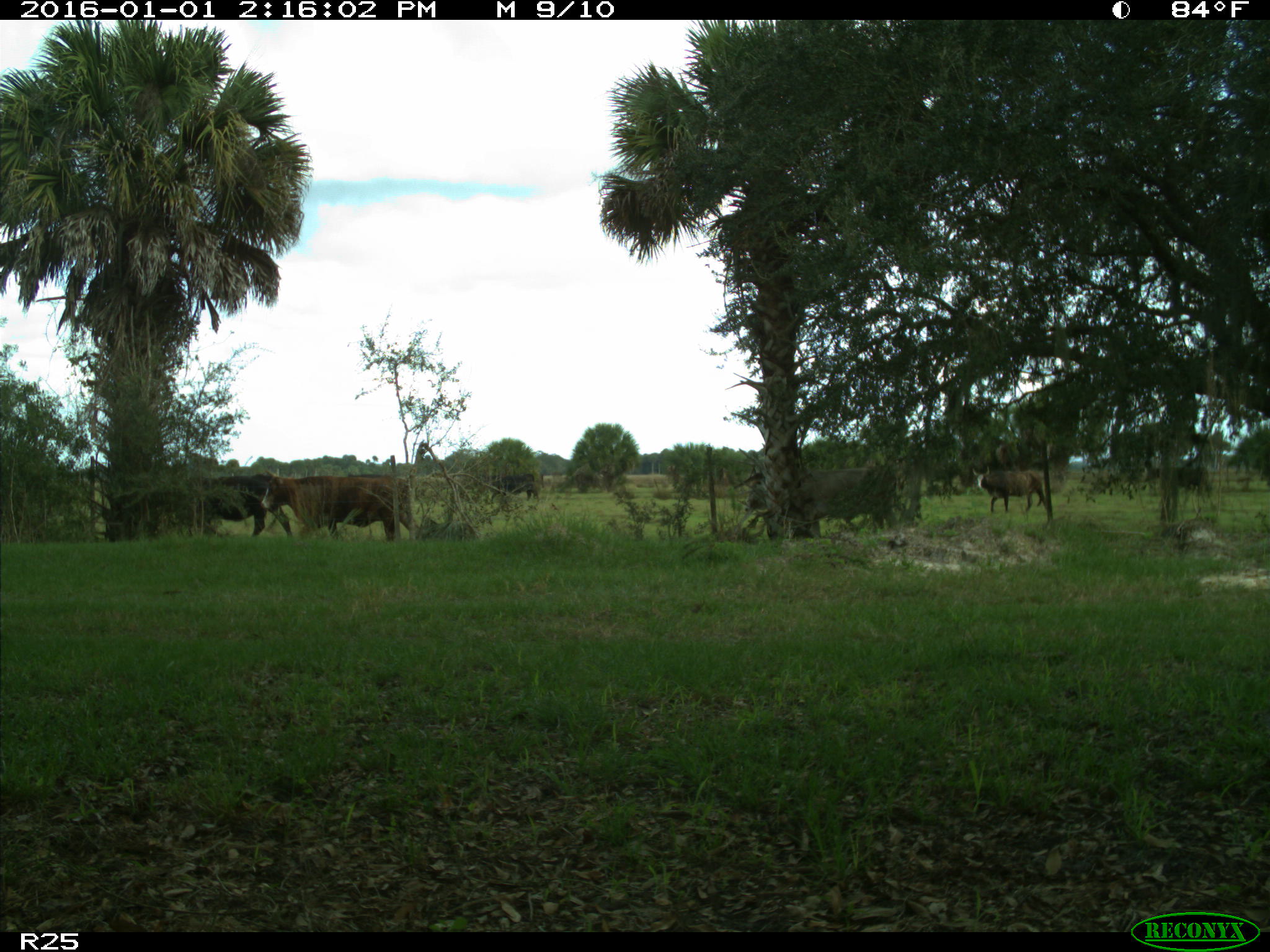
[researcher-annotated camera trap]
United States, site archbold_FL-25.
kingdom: Animalia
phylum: Chordata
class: Mammalia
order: Artiodactyla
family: Bovidae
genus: Bos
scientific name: Bos taurus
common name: domestic cow